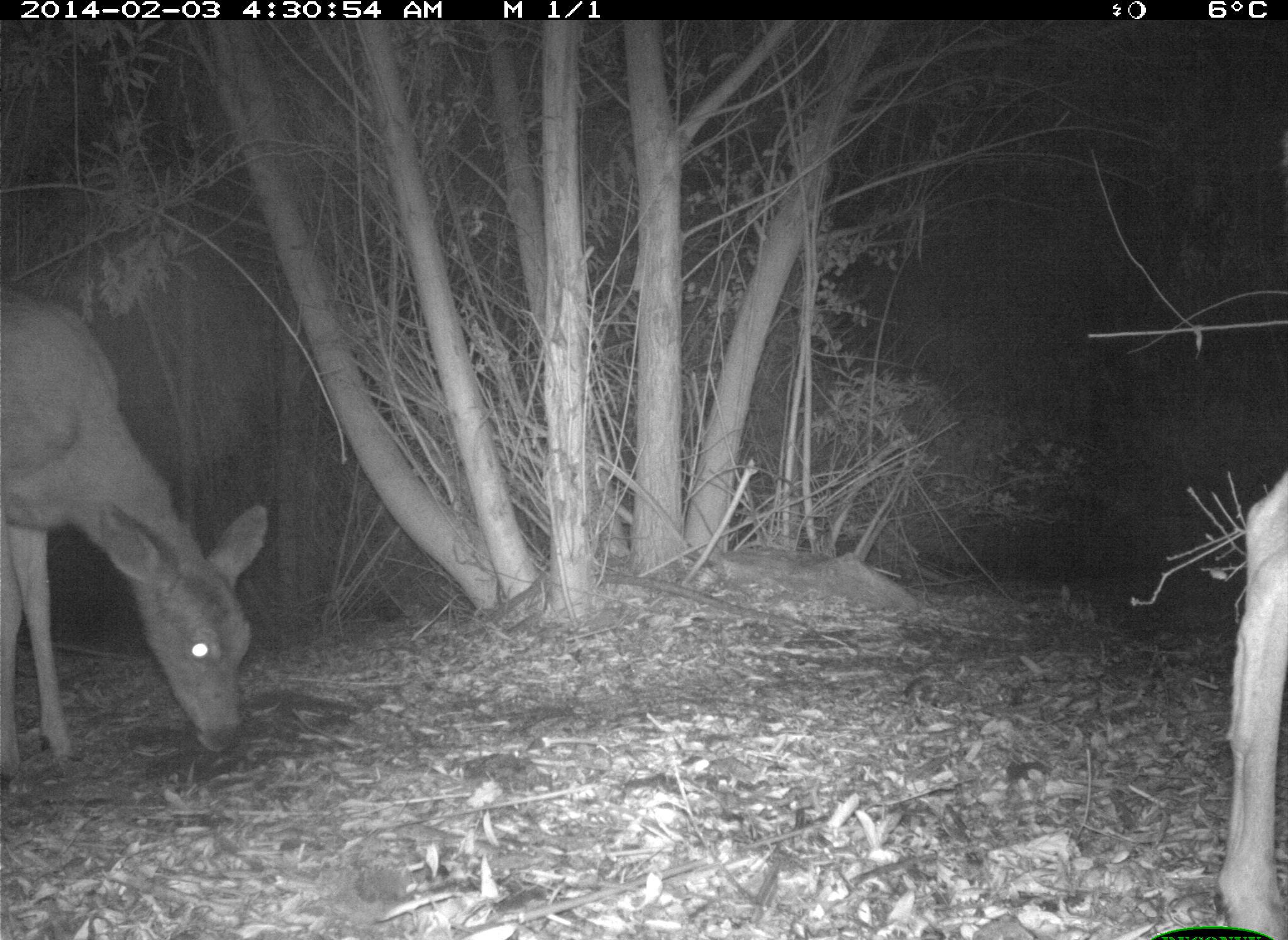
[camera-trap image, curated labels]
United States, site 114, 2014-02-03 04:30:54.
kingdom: Animalia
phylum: Chordata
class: Mammalia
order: Artiodactyla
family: Cervidae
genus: Odocoileus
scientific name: Odocoileus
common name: deer